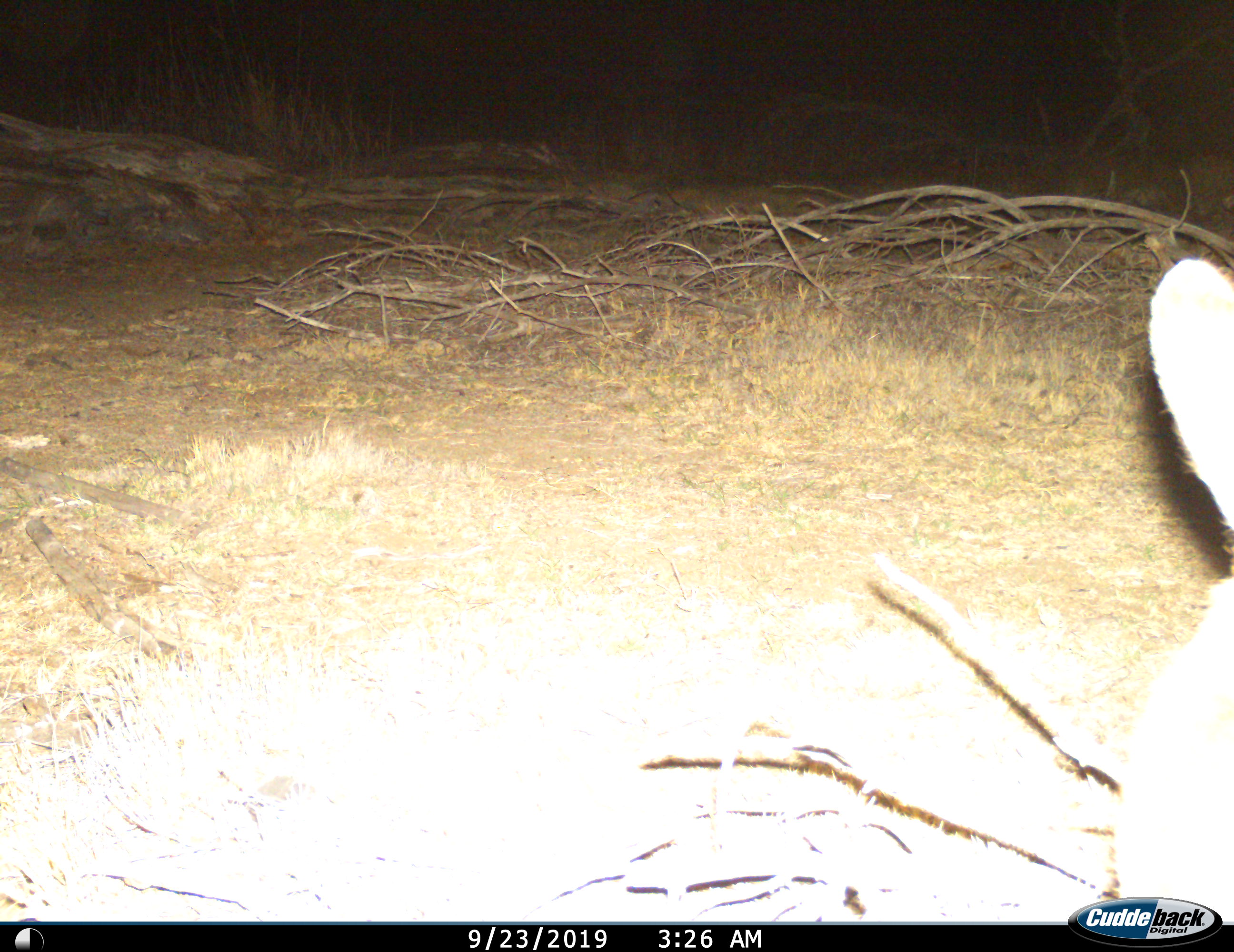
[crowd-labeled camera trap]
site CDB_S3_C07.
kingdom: Animalia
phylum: Chordata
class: Mammalia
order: Lagomorpha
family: Leporidae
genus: Lepus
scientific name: Lepus saxatilis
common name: scrub hare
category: harescrub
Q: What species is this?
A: Harescrub (scrub hare) (Lepus saxatilis).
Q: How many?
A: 1.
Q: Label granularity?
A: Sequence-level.